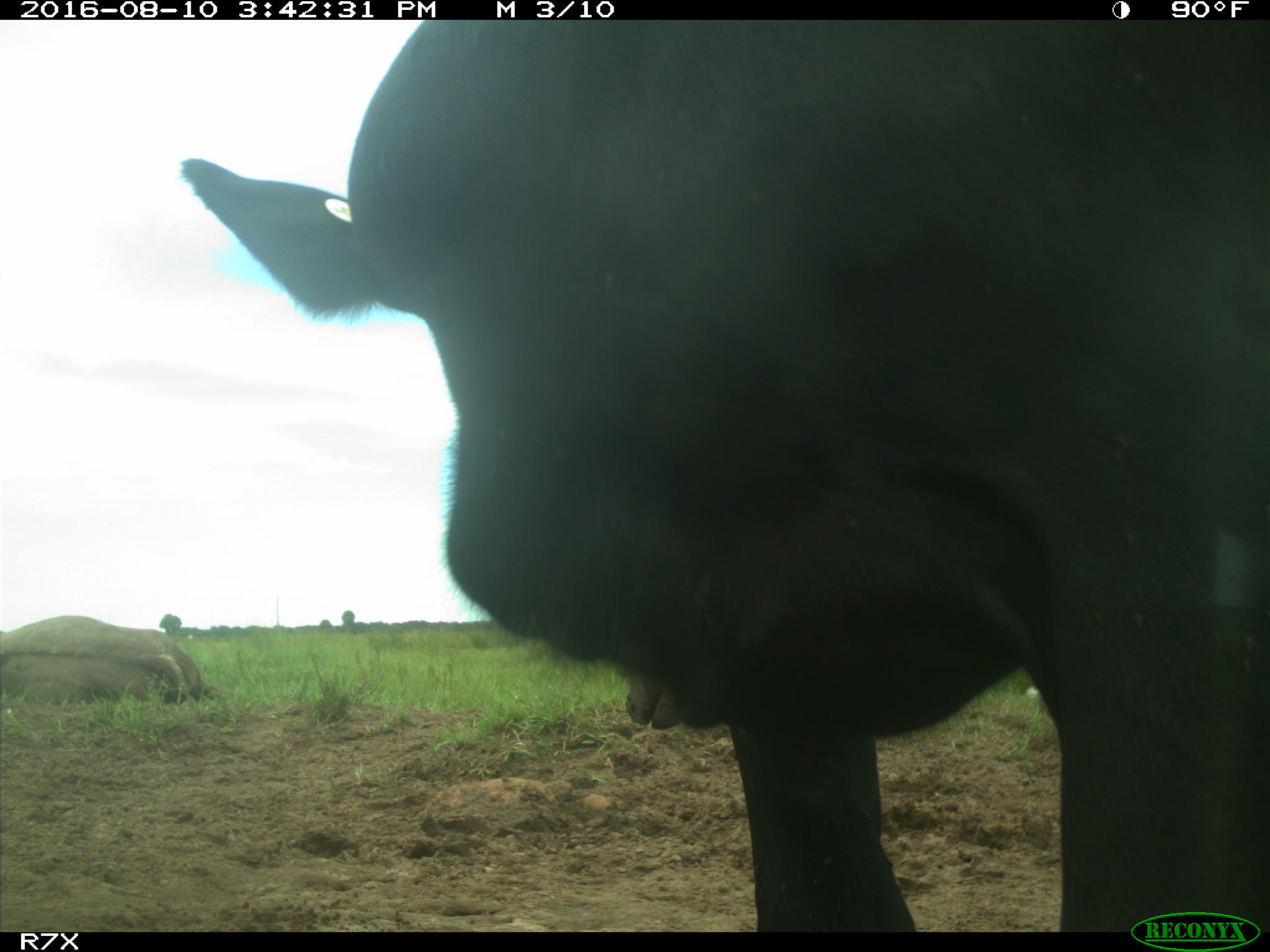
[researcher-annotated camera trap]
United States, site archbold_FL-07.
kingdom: Animalia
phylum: Chordata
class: Mammalia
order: Artiodactyla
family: Bovidae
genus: Bos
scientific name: Bos taurus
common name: domestic cow